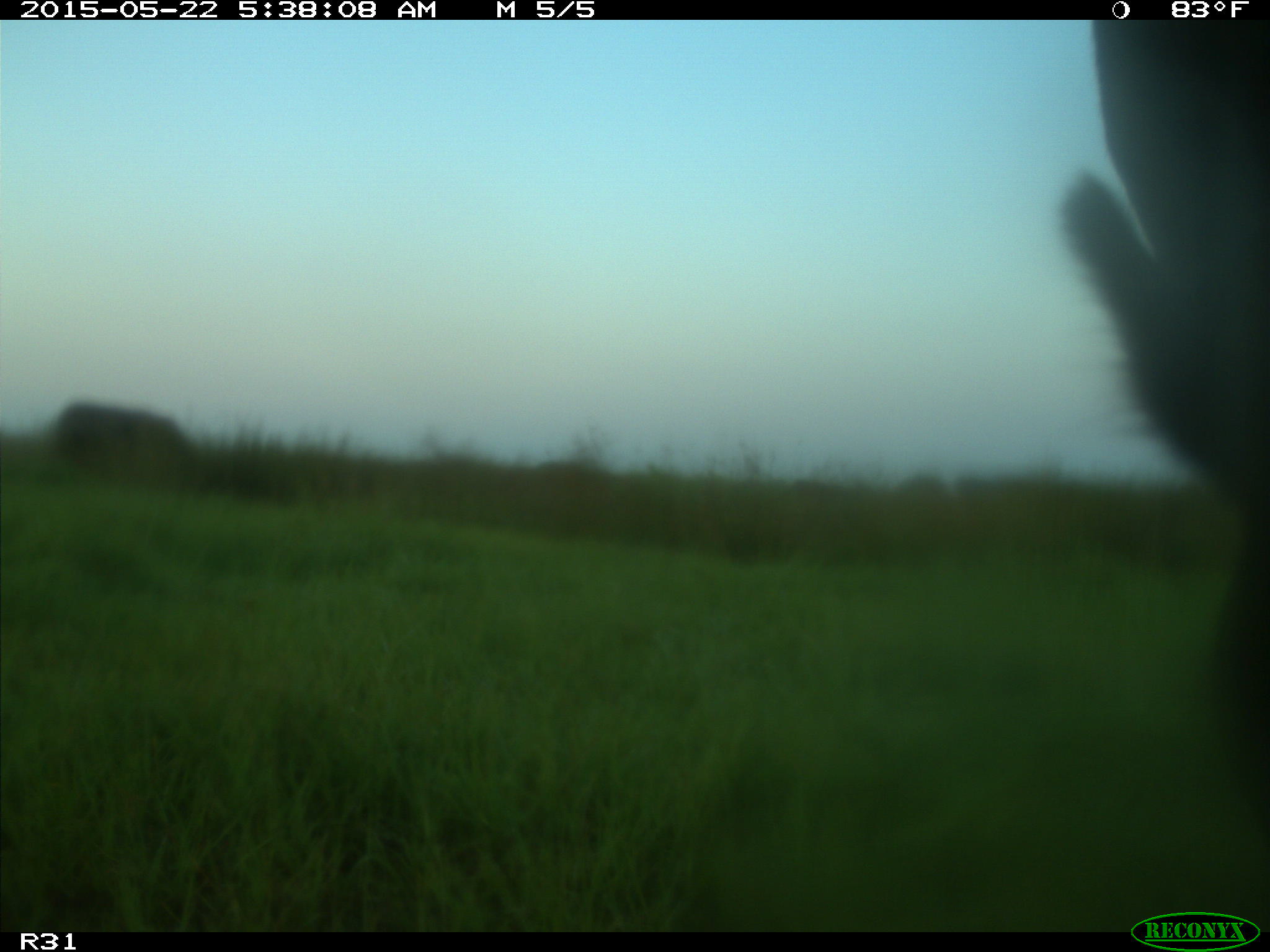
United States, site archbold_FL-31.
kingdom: Animalia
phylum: Chordata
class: Mammalia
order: Artiodactyla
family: Bovidae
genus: Bos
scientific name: Bos taurus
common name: domestic cow